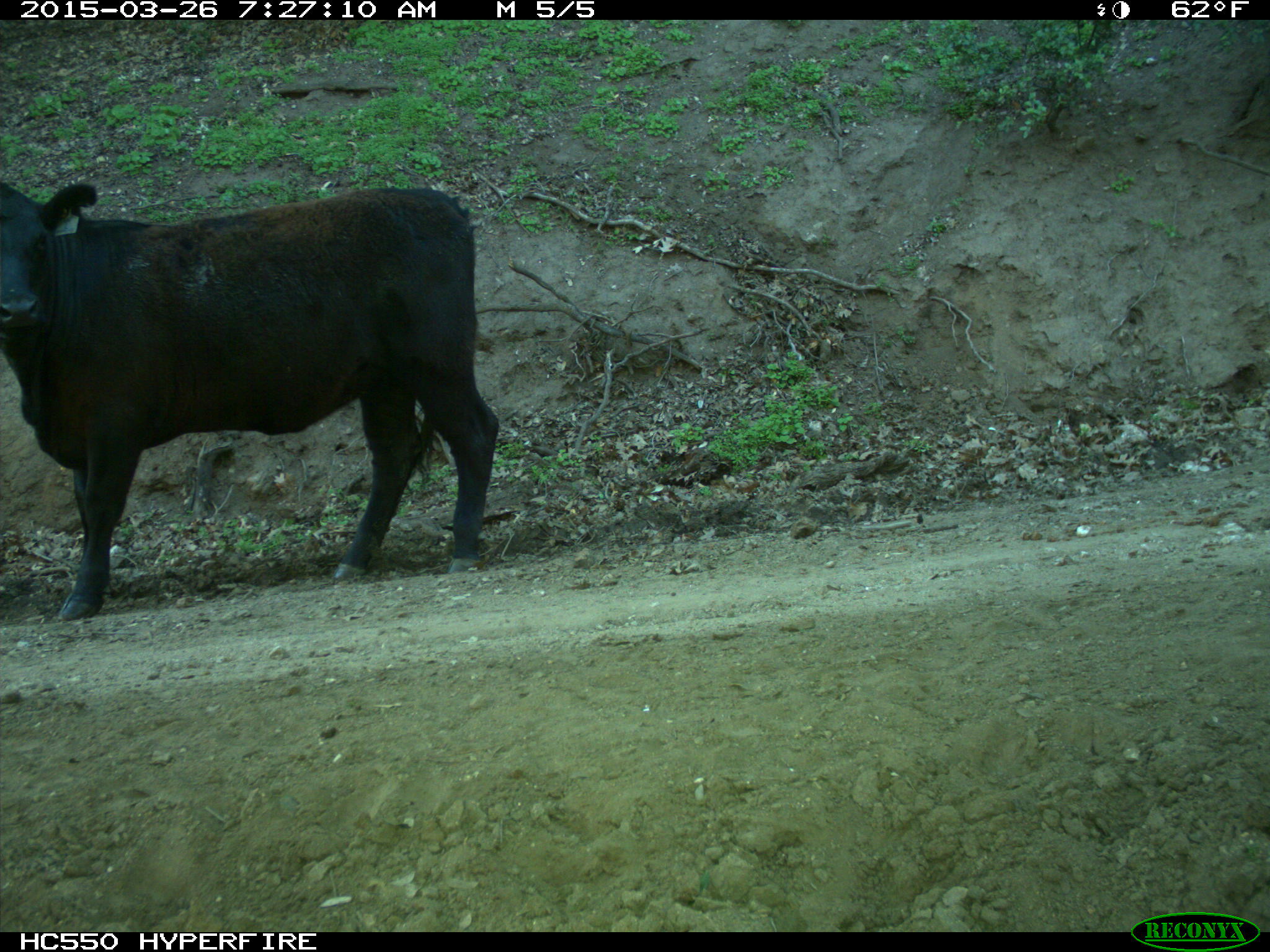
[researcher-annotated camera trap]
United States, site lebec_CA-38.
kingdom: Animalia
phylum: Chordata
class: Mammalia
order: Artiodactyla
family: Bovidae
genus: Bos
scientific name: Bos taurus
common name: domestic cow